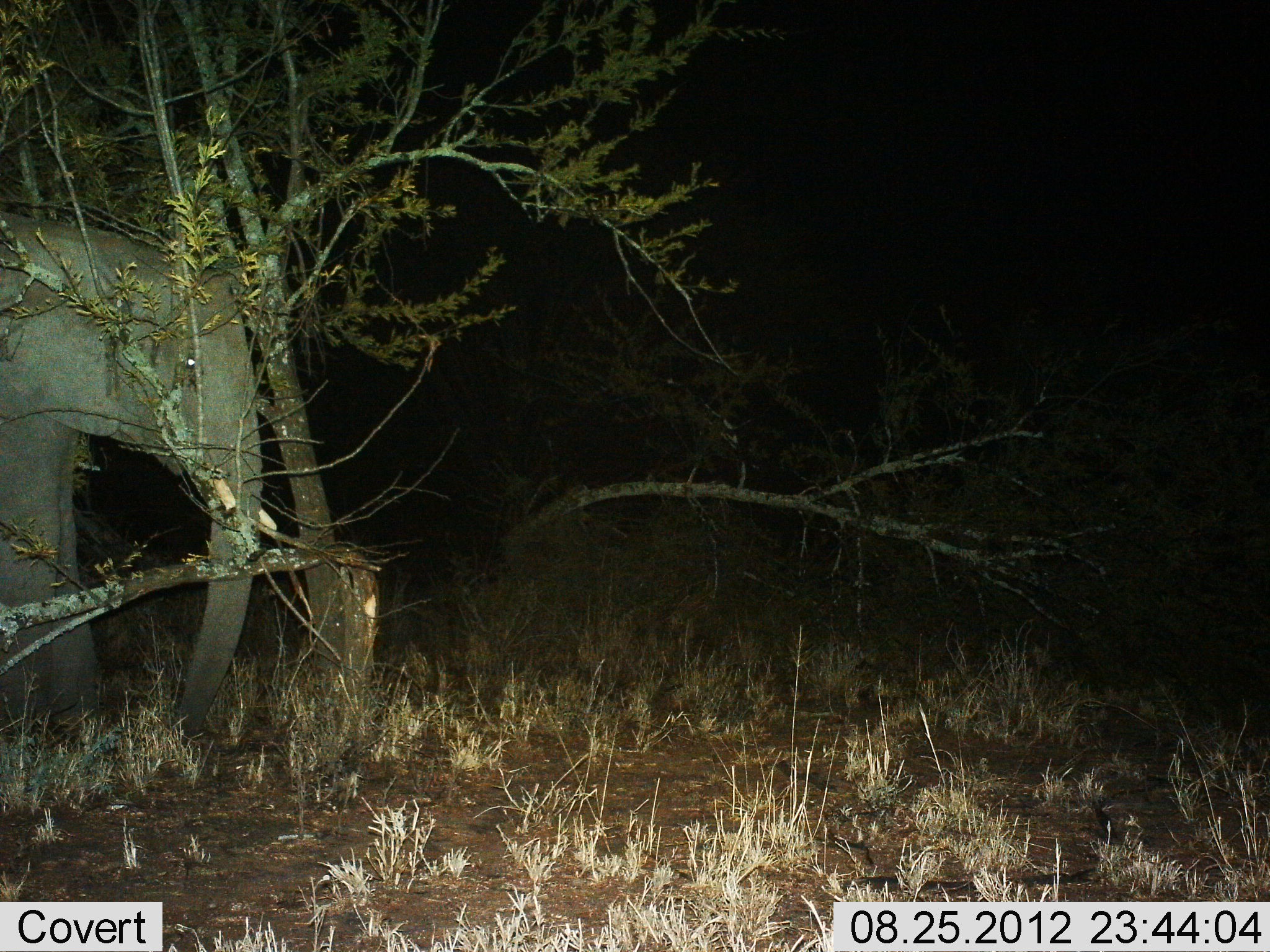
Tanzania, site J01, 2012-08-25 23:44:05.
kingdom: Animalia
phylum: Chordata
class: Mammalia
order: Proboscidea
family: Elephantidae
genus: Loxodonta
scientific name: Loxodonta africana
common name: african bush elephant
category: elephant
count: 1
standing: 70%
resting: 0%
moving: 20%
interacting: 0%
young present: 0%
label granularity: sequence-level